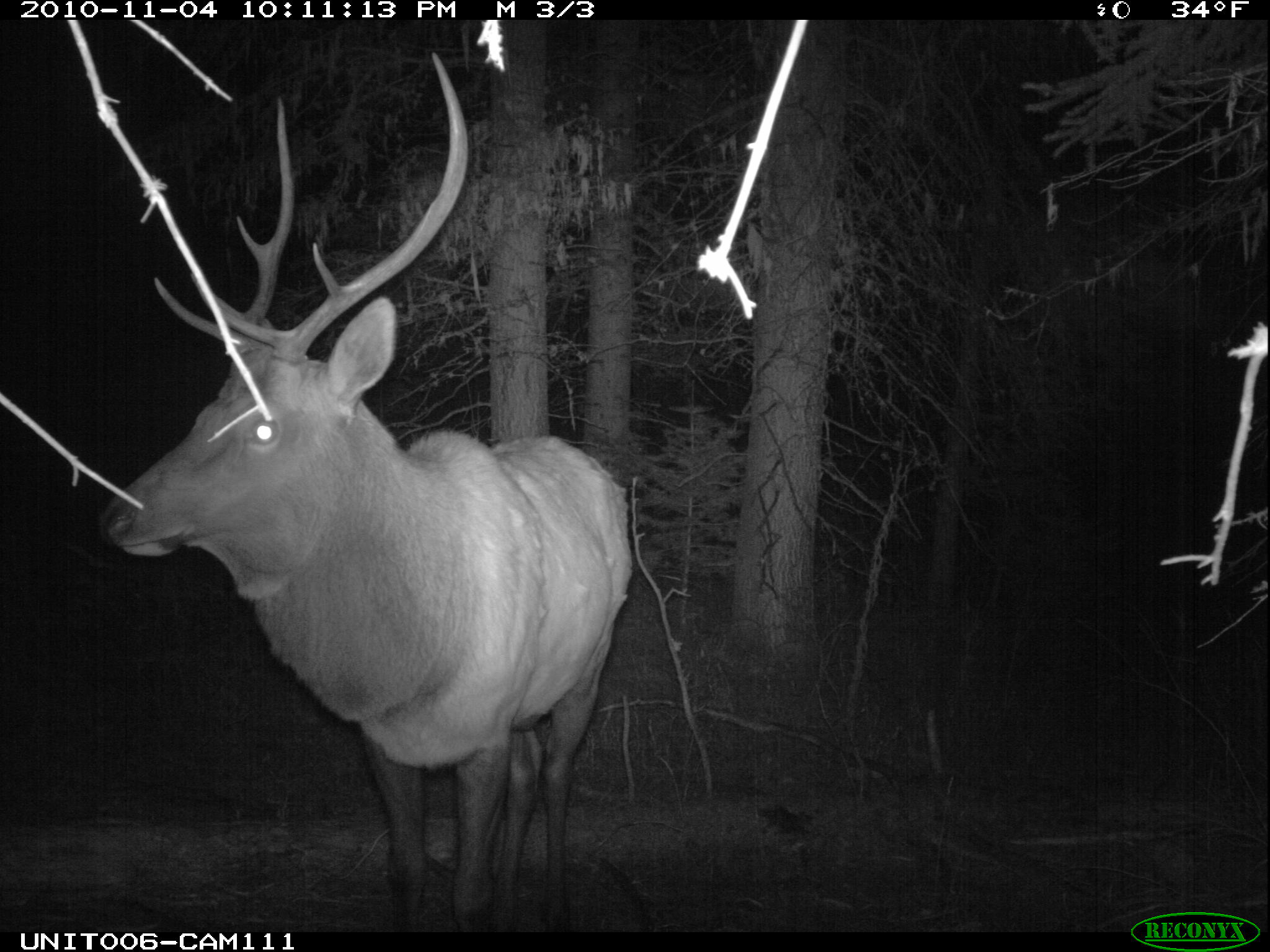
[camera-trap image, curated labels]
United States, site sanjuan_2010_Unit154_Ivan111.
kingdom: Animalia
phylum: Chordata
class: Mammalia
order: Artiodactyla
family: Cervidae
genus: Cervus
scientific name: Cervus elaphus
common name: red deer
Cervus elaphus (red deer).